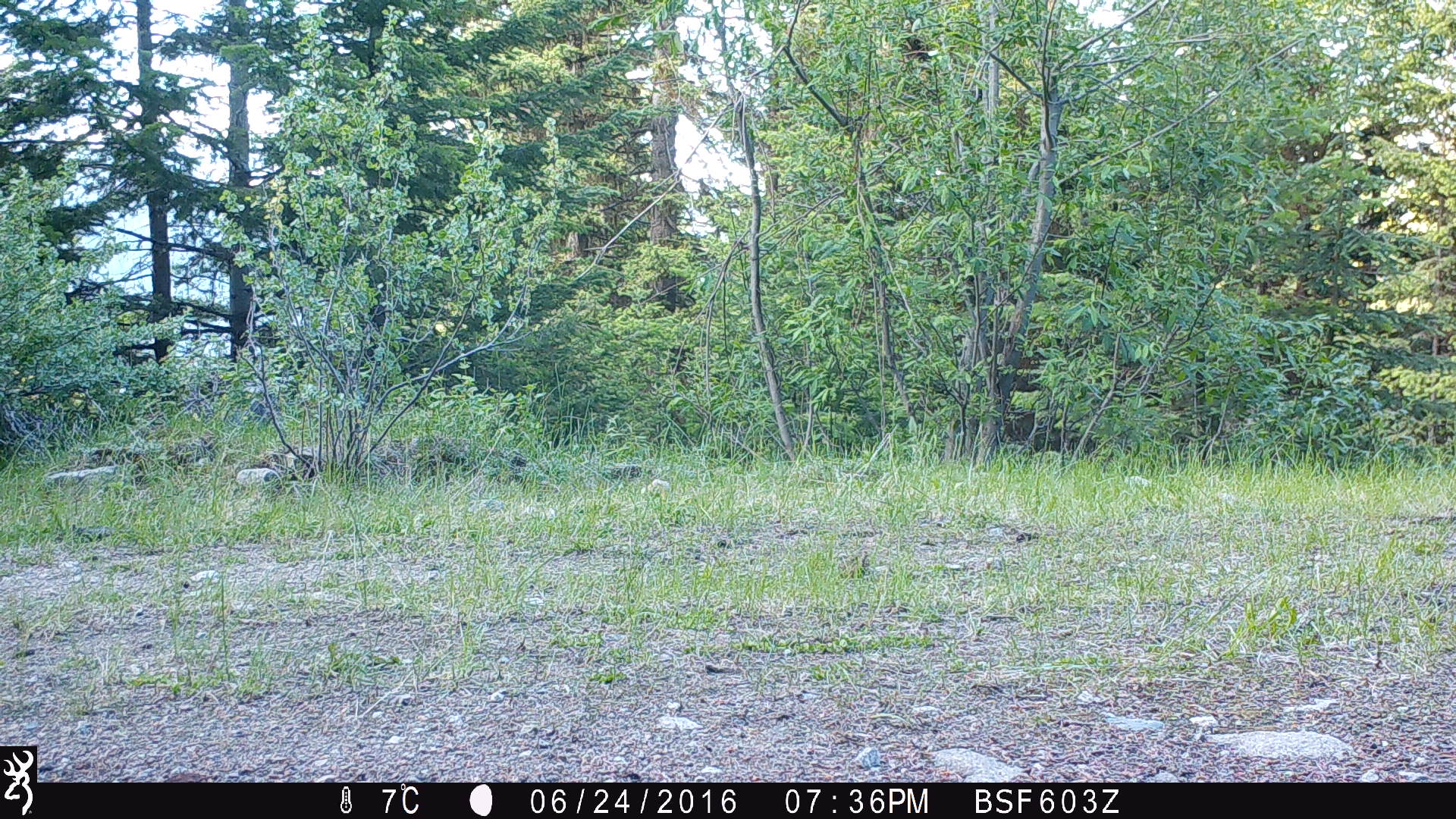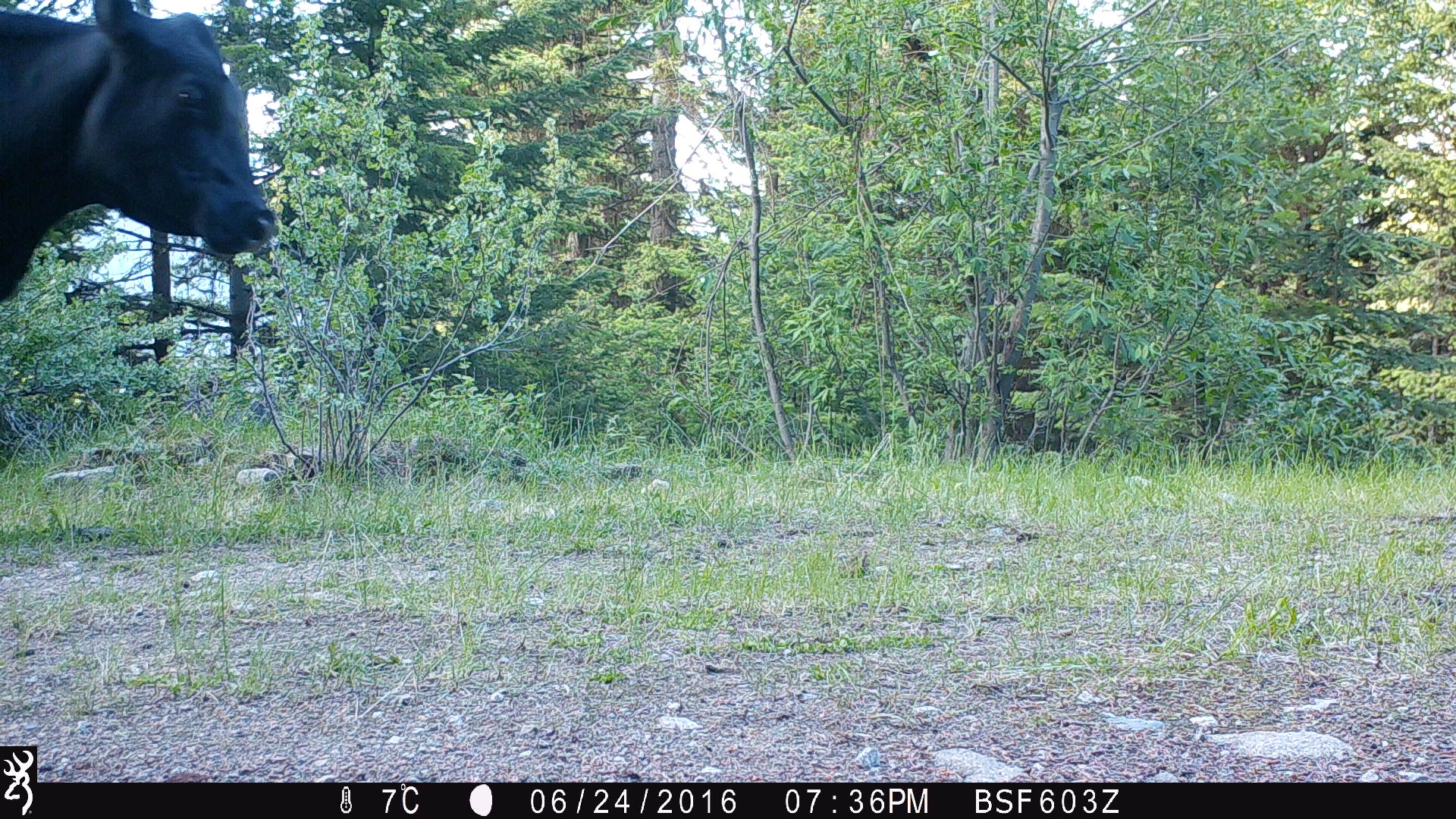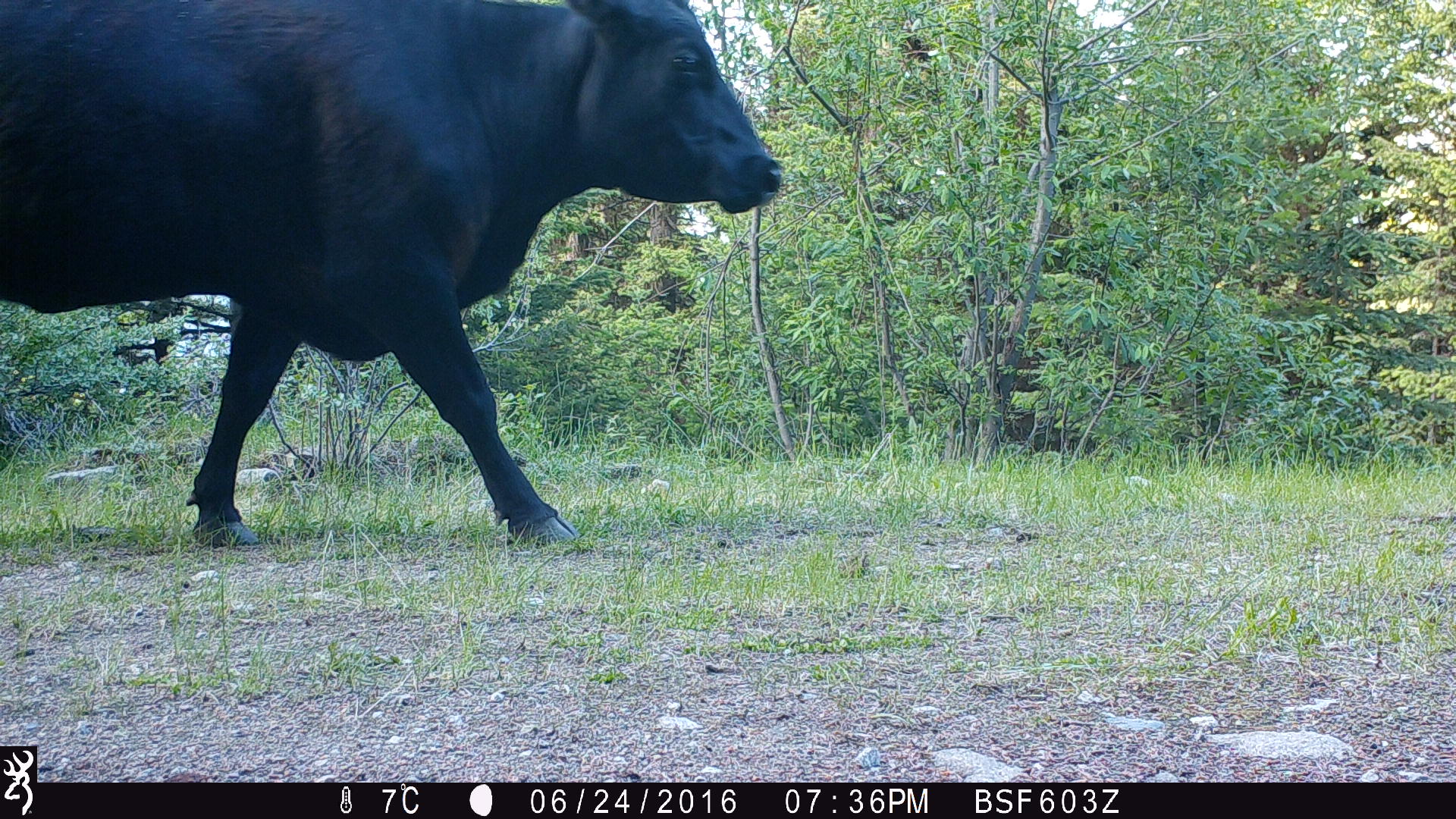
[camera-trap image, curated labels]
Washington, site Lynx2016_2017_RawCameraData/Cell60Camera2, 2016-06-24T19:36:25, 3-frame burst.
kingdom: Animalia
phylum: Chordata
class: Mammalia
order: Artiodactyla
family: Bovidae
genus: Bos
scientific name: Bos taurus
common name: domestic cattle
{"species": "domestic cattle (Bos taurus)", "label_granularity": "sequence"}